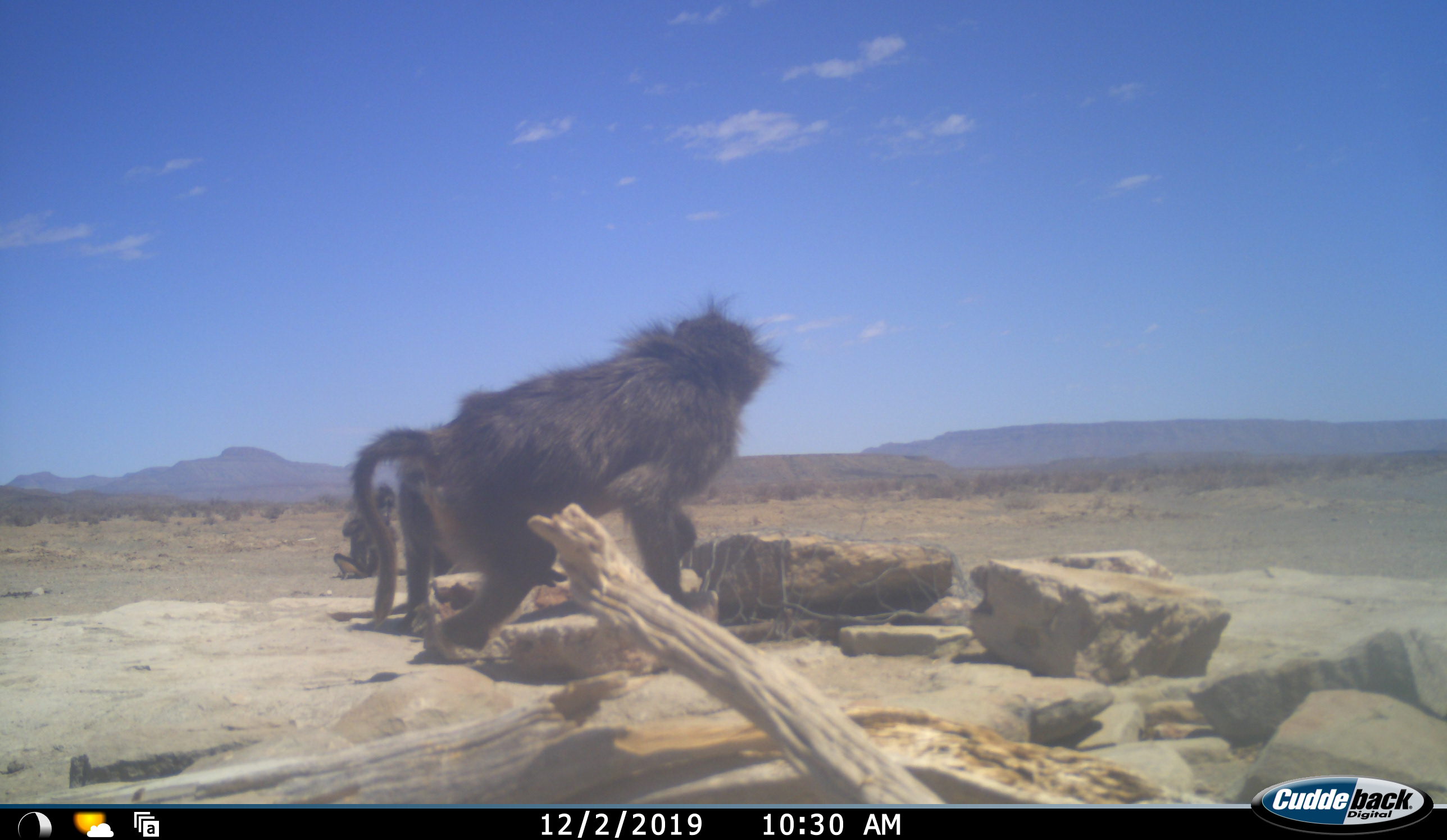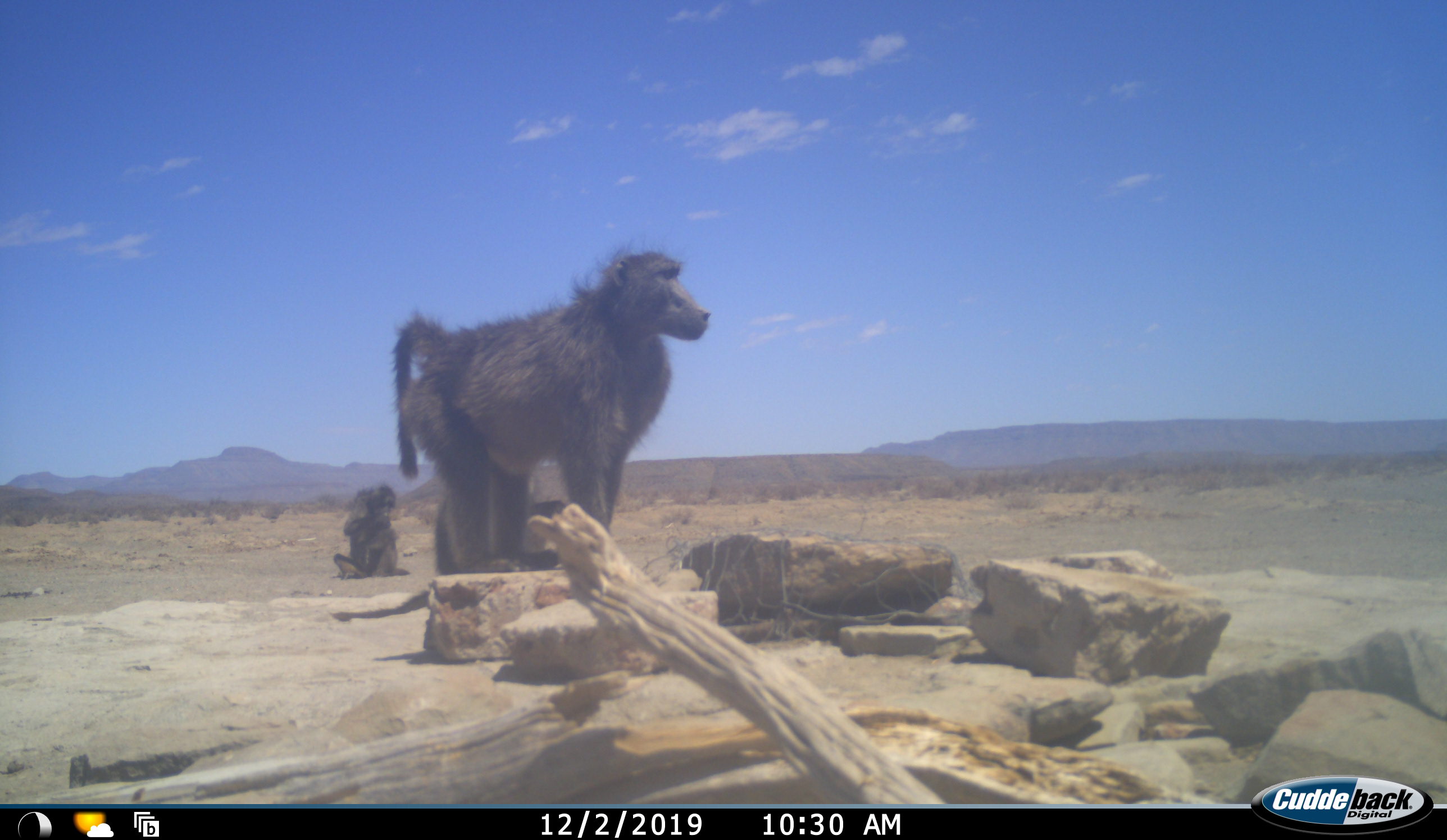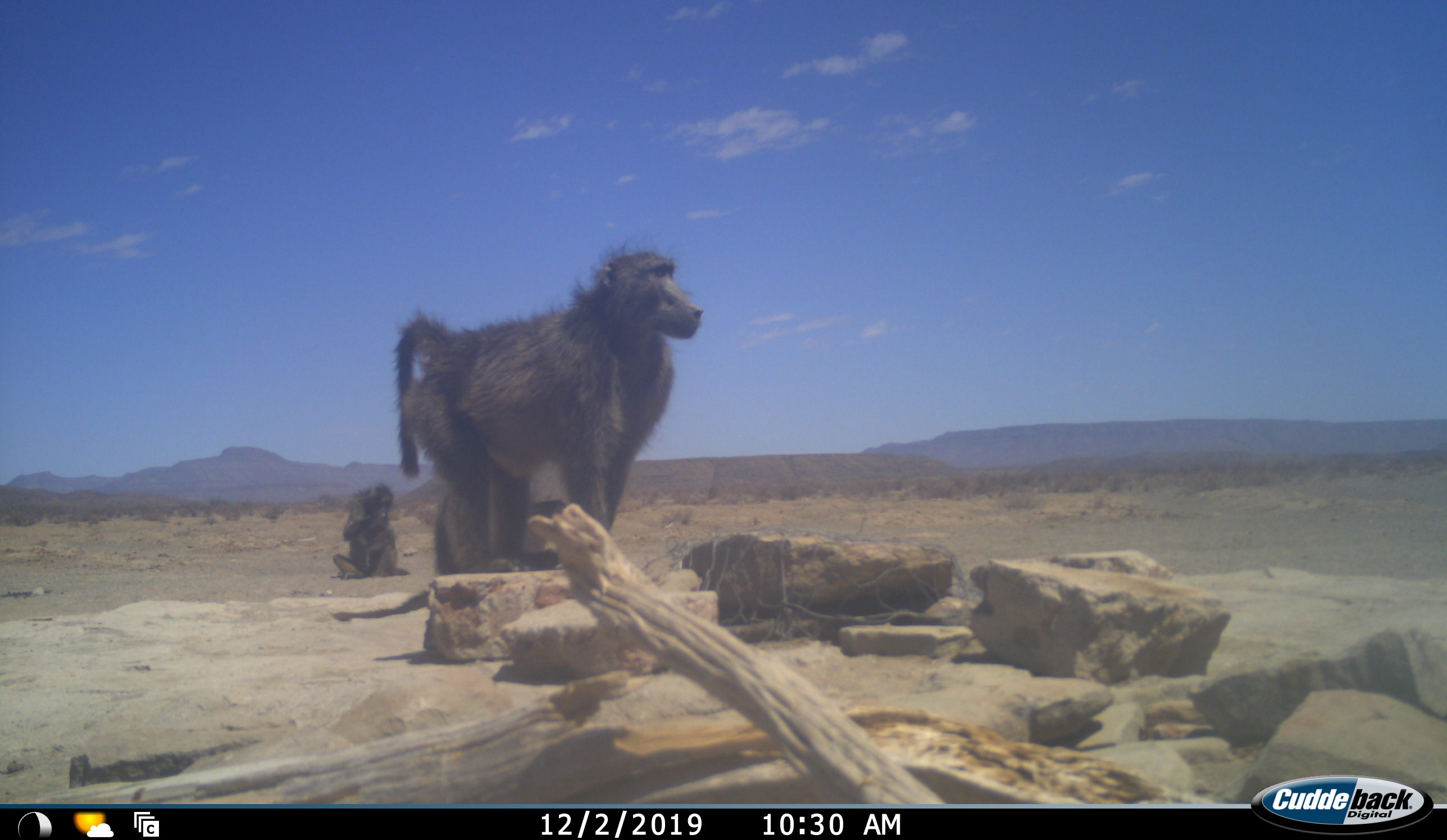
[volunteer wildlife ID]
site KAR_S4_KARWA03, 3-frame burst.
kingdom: Animalia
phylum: Chordata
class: Mammalia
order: Primates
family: Cercopithecidae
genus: Papio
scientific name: Papio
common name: baboon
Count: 2.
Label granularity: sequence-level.